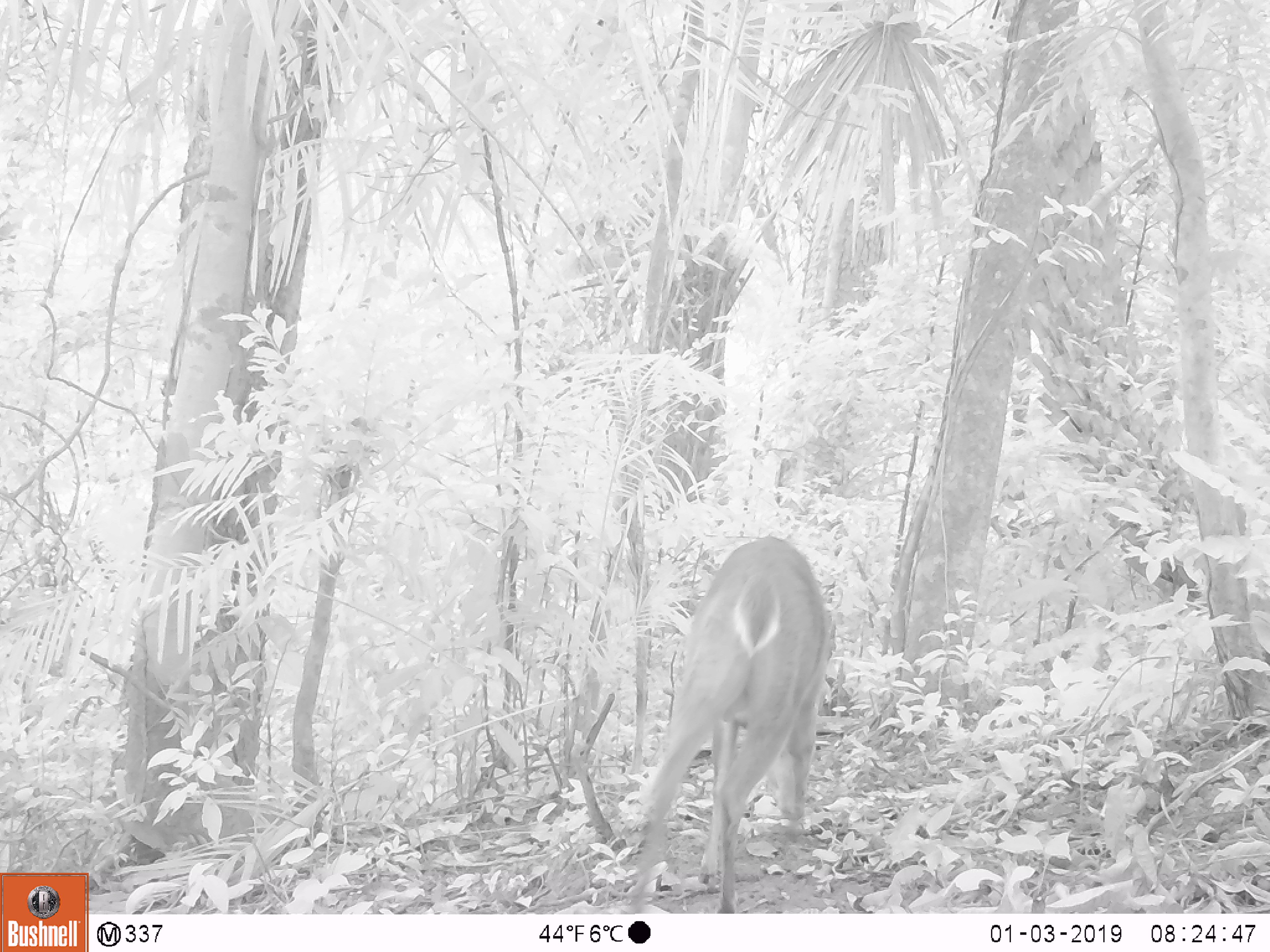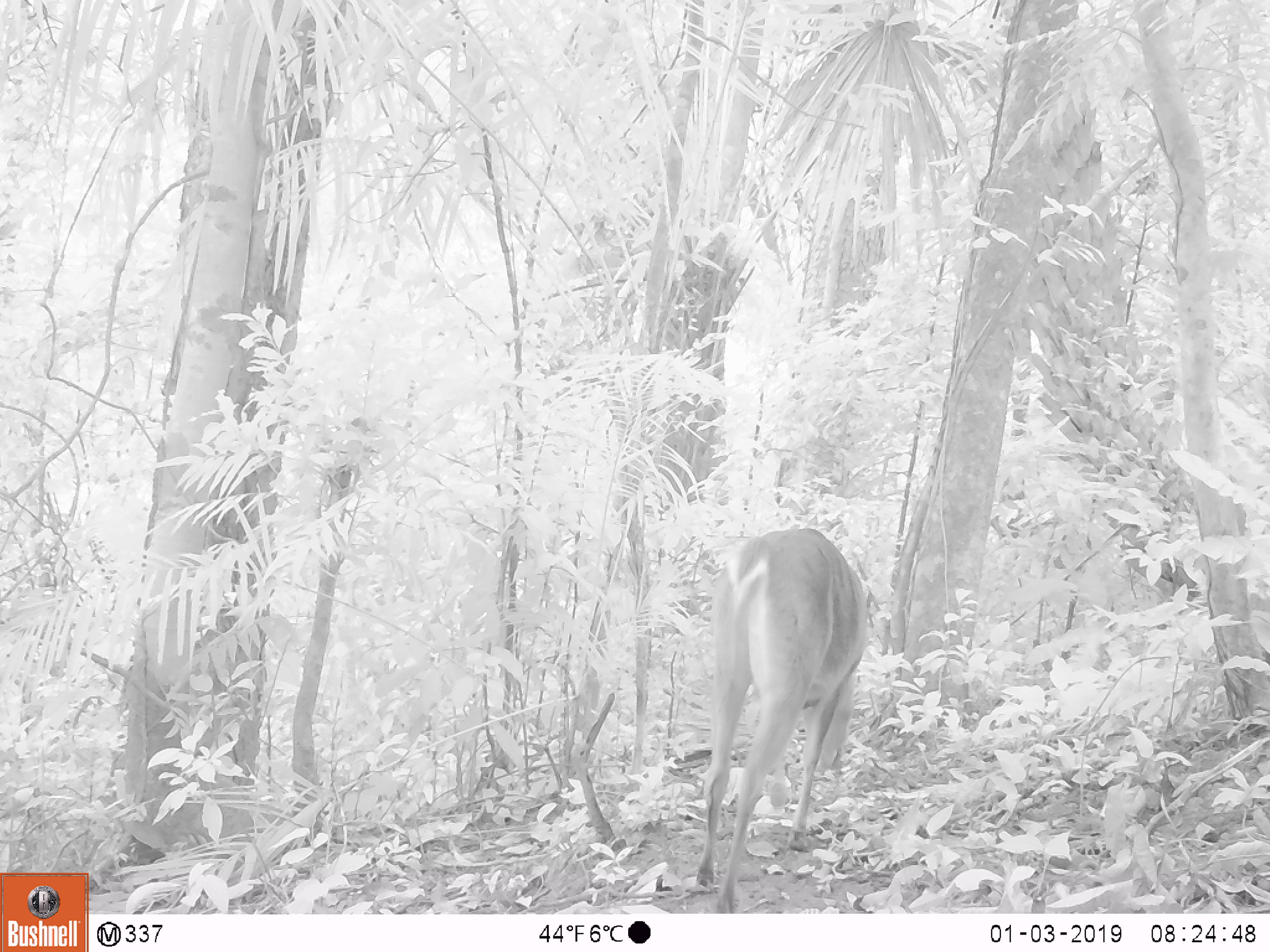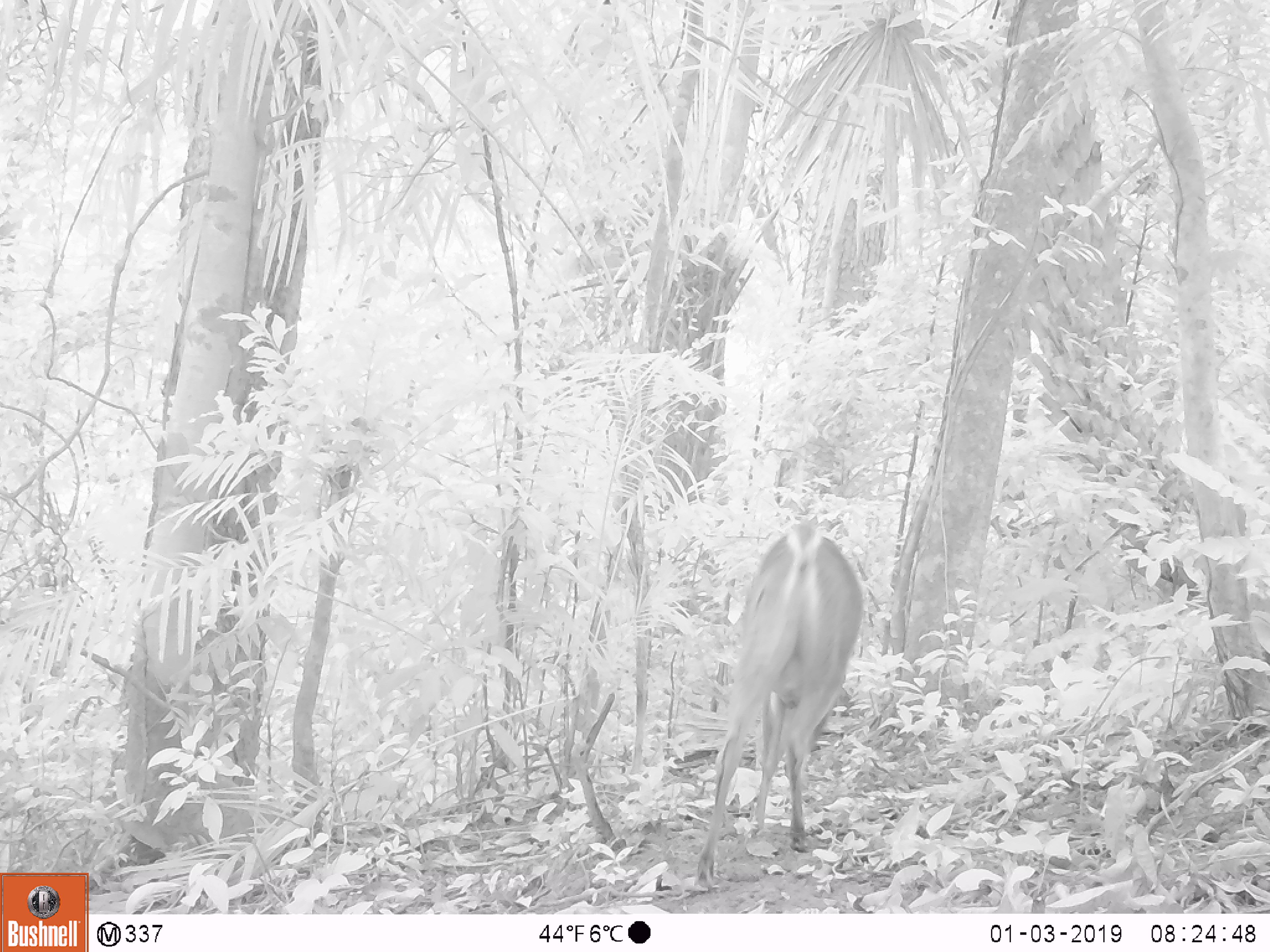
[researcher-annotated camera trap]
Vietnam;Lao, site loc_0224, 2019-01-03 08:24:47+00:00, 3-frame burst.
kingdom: Animalia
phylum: Chordata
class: Mammalia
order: Artiodactyla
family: Cervidae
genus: Muntiacus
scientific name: Muntiacus vuquangensis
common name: large-antlered muntjac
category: large antlered muntjac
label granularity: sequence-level